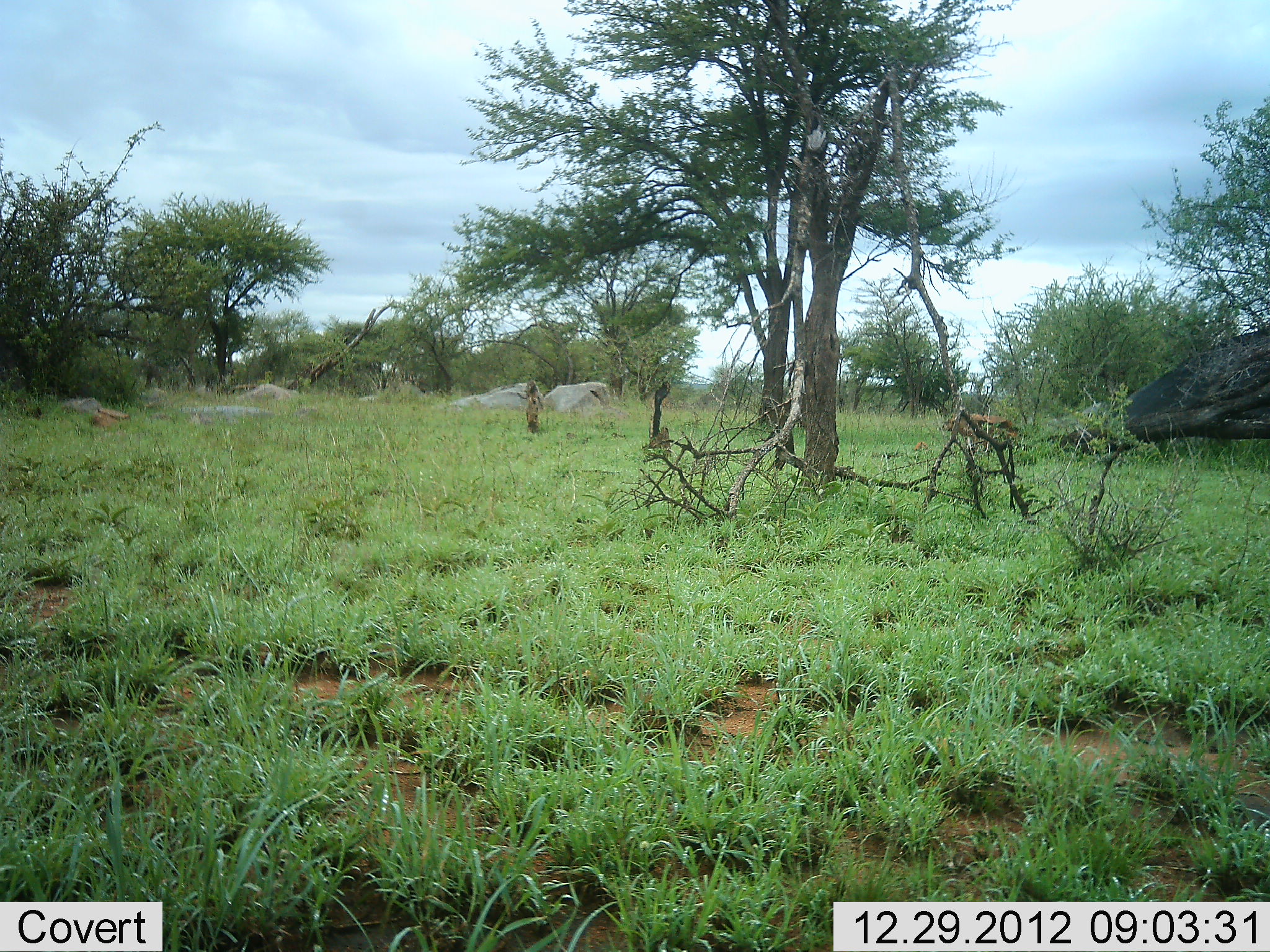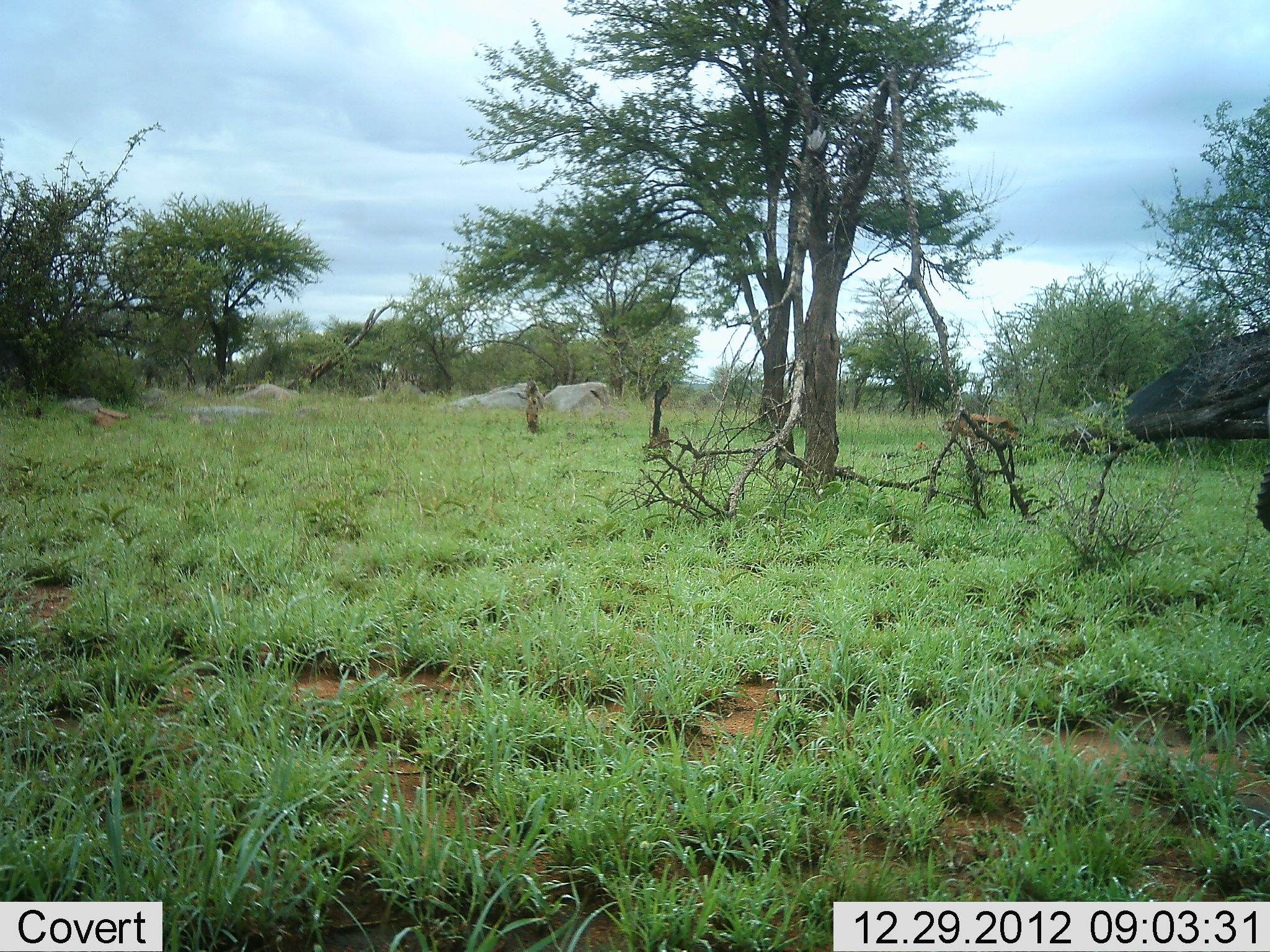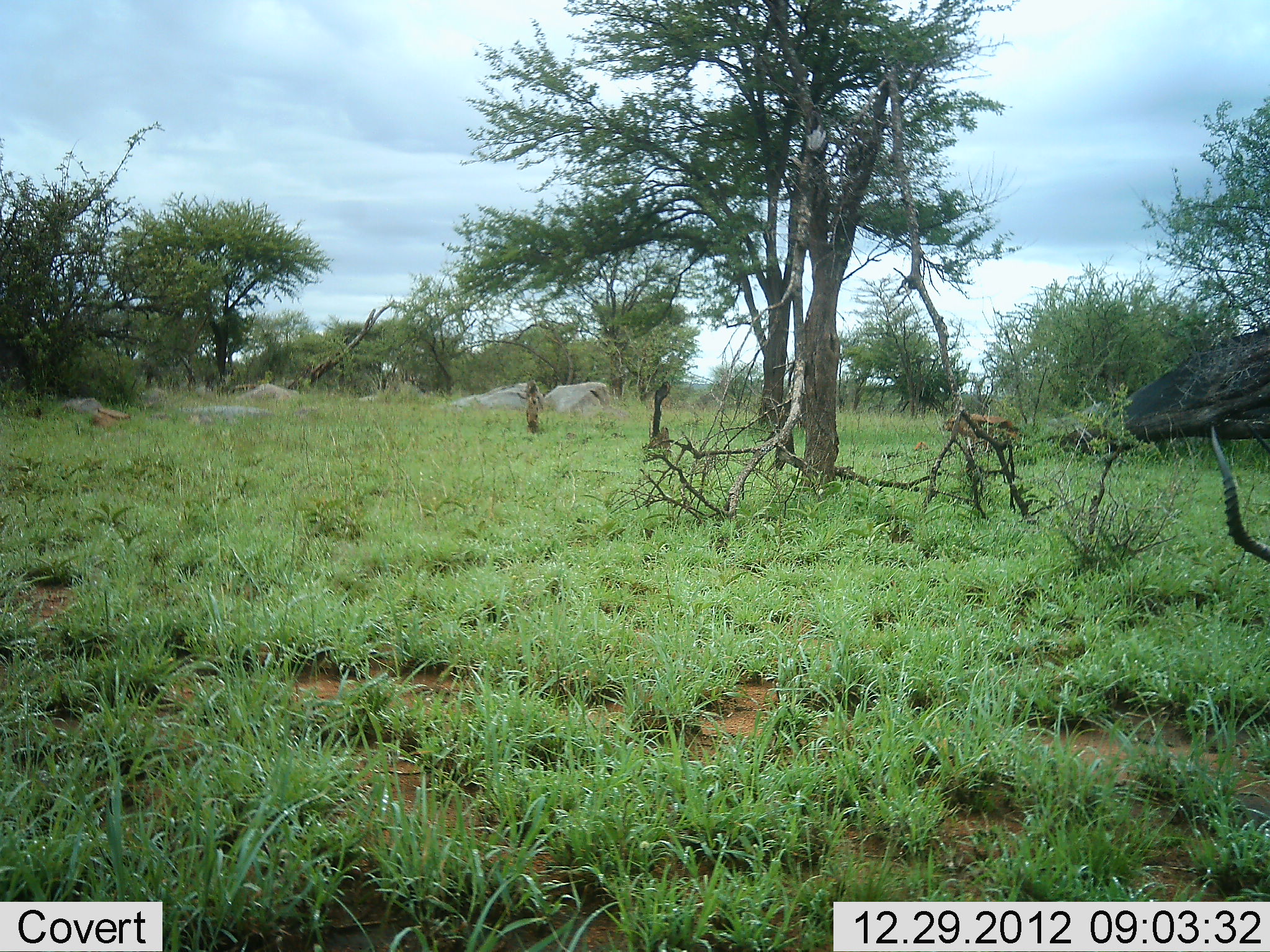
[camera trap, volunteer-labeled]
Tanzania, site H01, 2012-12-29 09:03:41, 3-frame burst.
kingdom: Animalia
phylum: Chordata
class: Mammalia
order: Artiodactyla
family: Bovidae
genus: Aepyceros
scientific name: Aepyceros melampus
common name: impala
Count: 1.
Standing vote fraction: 43%.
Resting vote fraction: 0%.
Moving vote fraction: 10%.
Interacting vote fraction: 0%.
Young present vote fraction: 0%.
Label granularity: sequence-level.